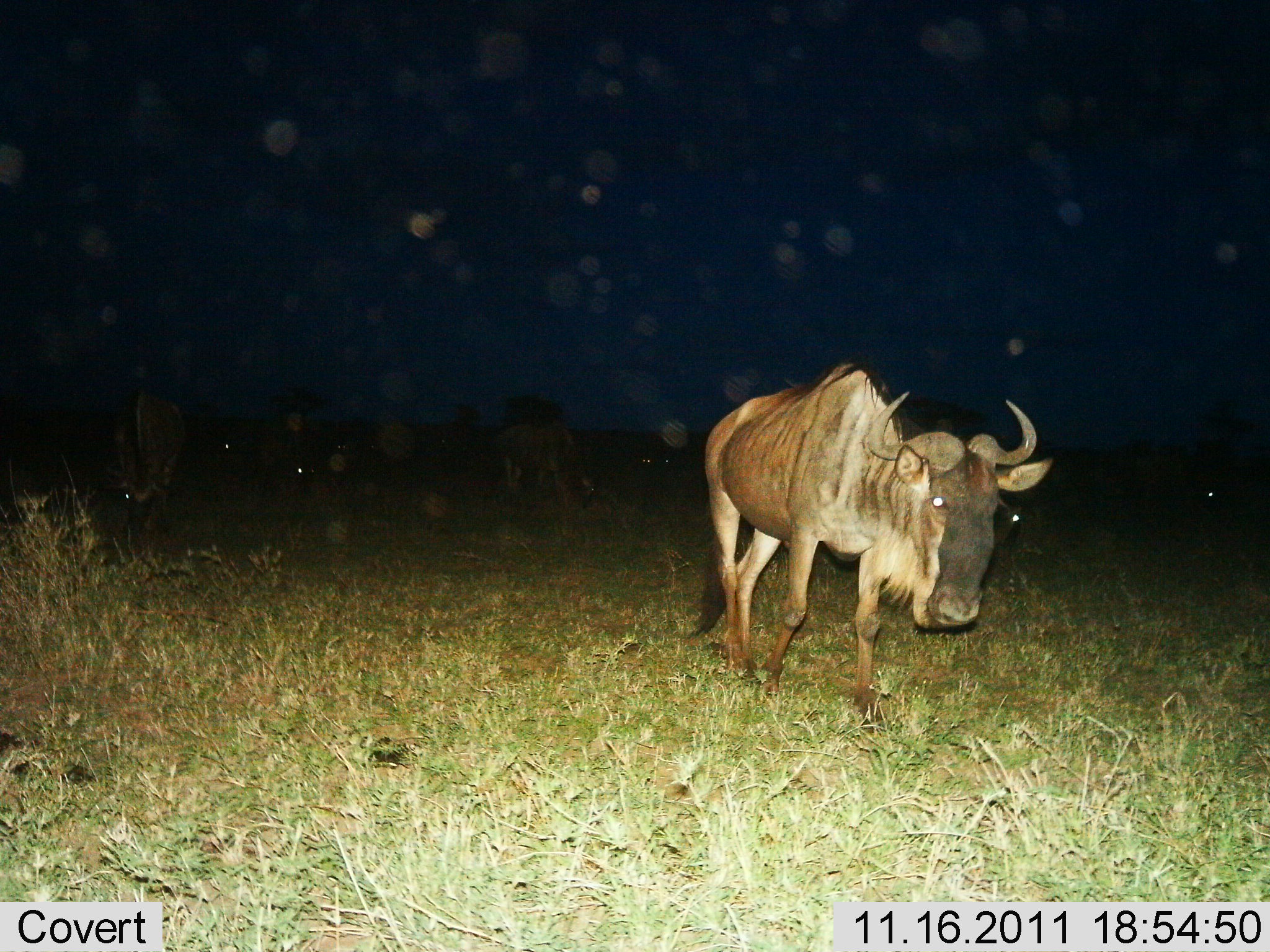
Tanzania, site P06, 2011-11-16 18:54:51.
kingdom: Animalia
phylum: Chordata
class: Mammalia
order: Artiodactyla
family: Bovidae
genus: Connochaetes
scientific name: Connochaetes taurinus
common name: blue wildebeest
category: wildebeest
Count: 6.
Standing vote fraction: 8%.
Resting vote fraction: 8%.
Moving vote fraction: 92%.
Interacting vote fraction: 0%.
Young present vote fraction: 0%.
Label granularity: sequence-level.